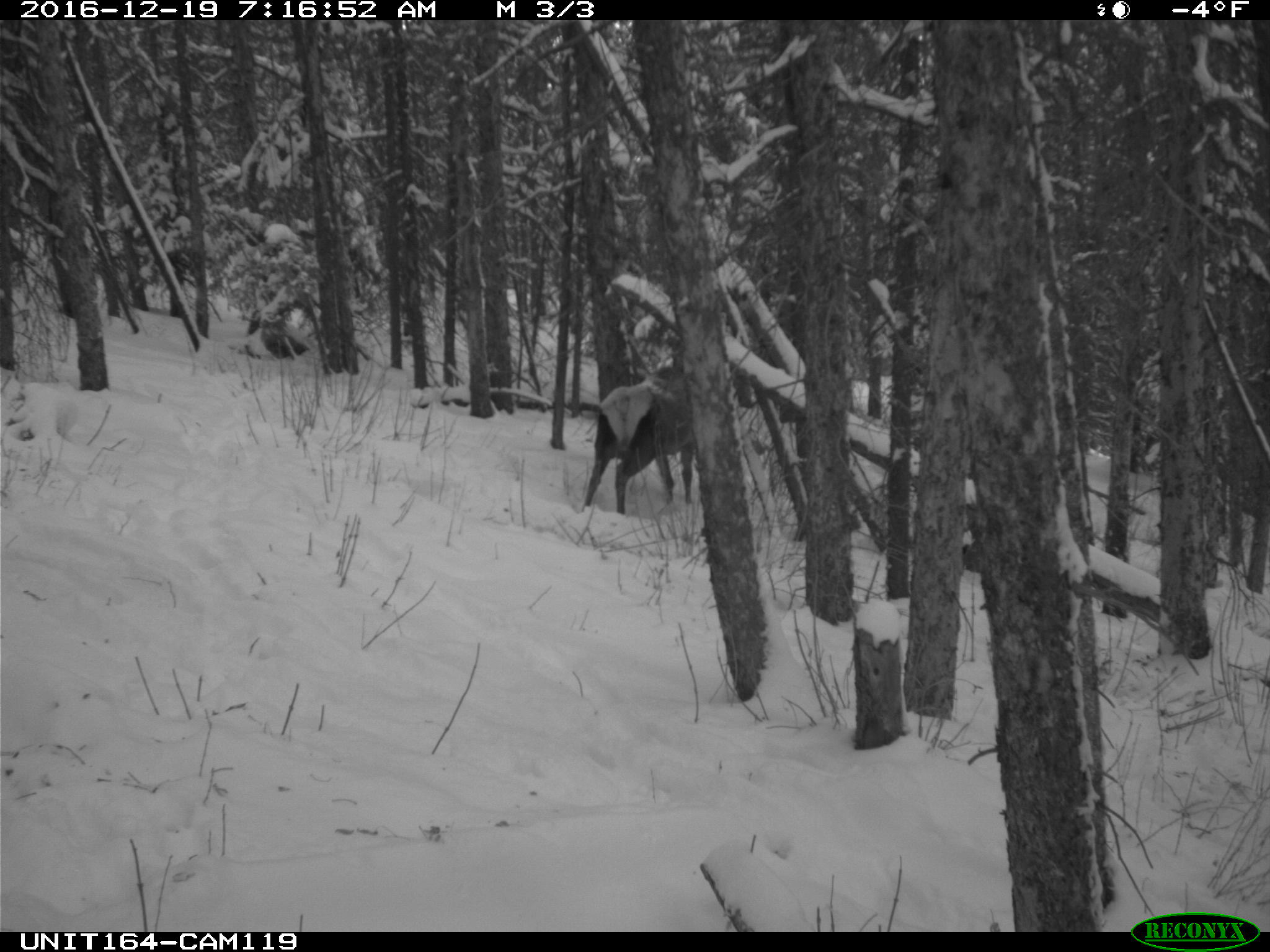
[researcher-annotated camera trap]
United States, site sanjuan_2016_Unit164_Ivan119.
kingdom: Animalia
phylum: Chordata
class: Mammalia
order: Artiodactyla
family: Cervidae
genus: Cervus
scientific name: Cervus elaphus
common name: red deer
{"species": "Cervus elaphus (red deer)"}